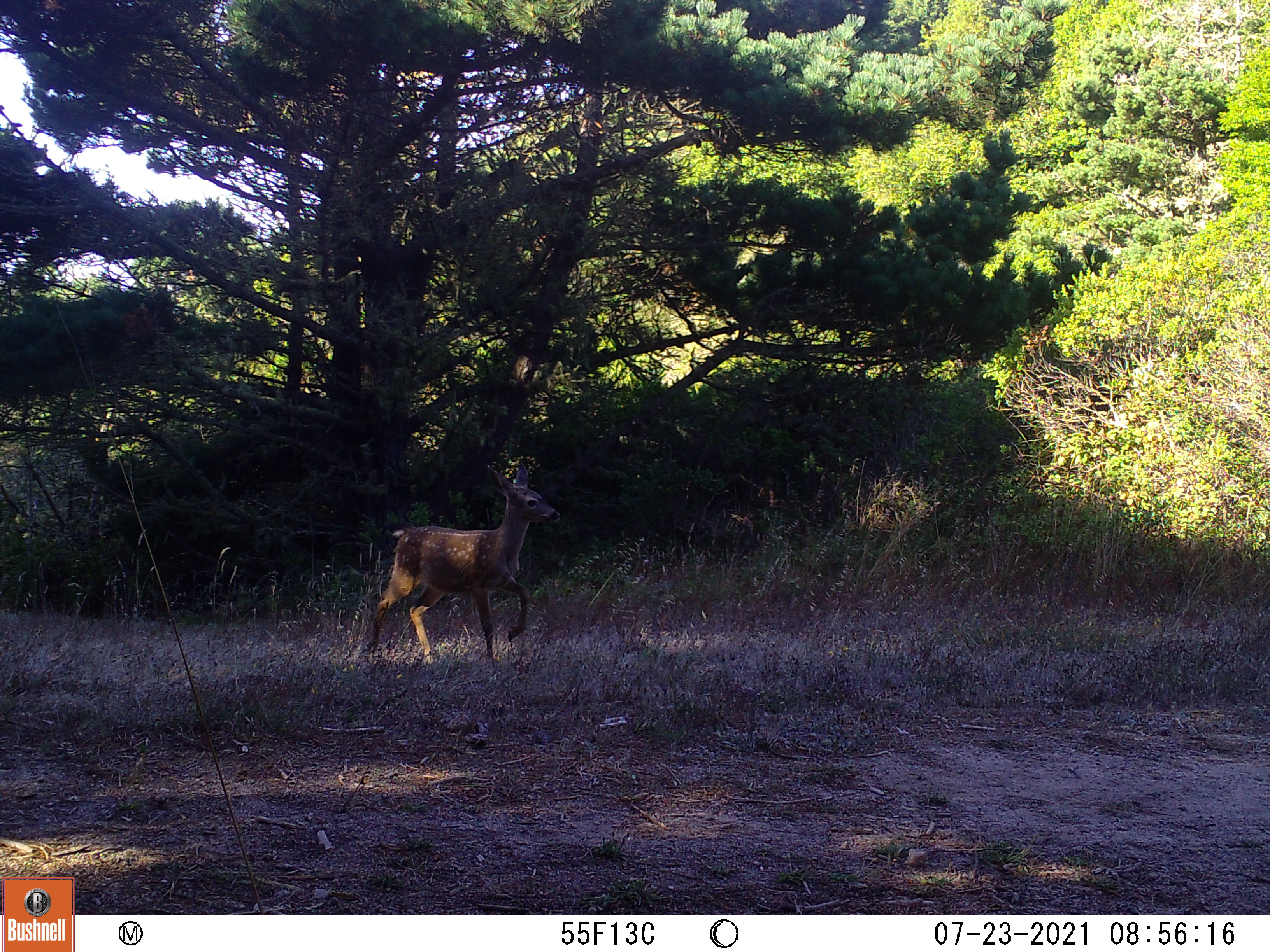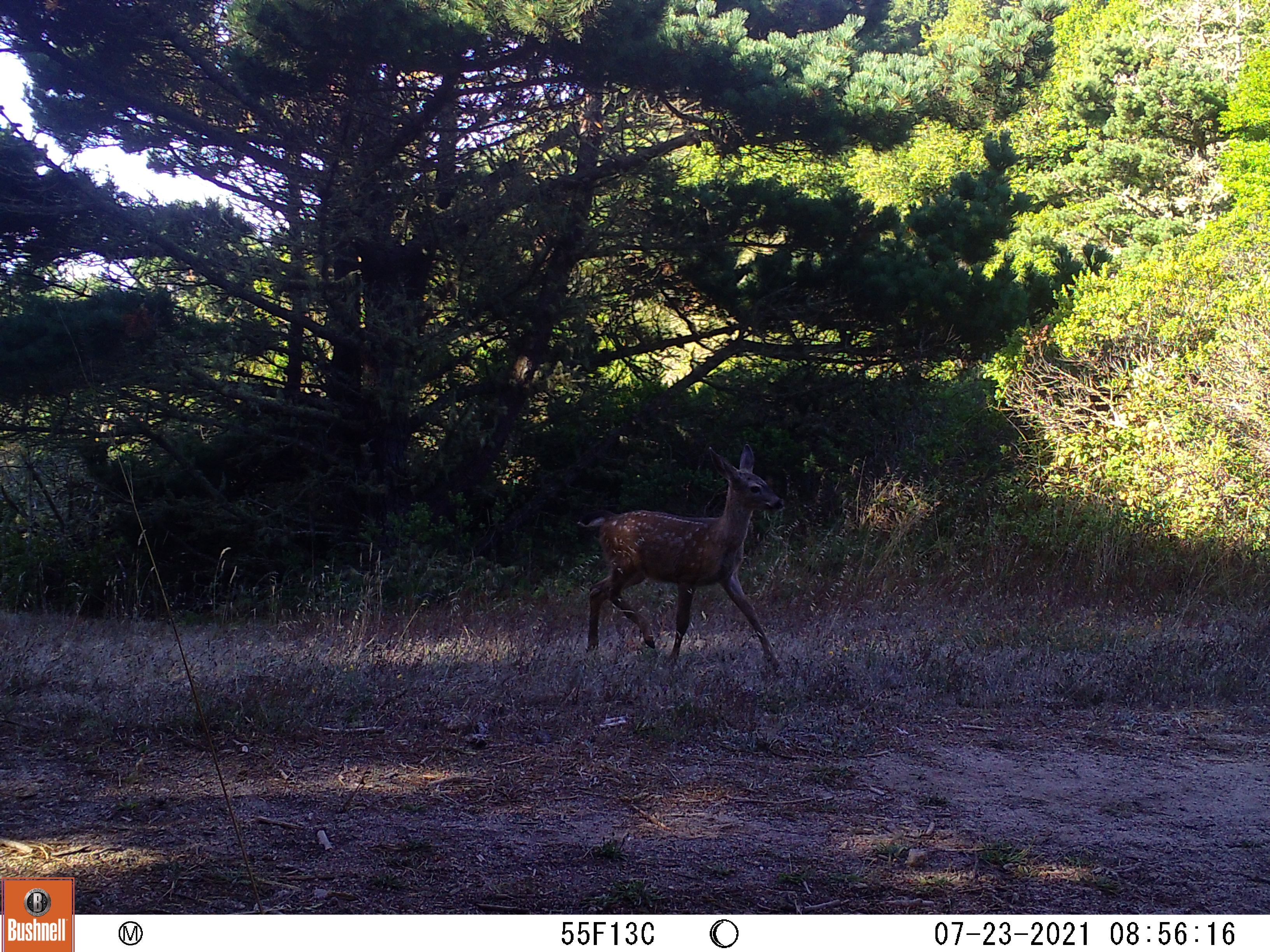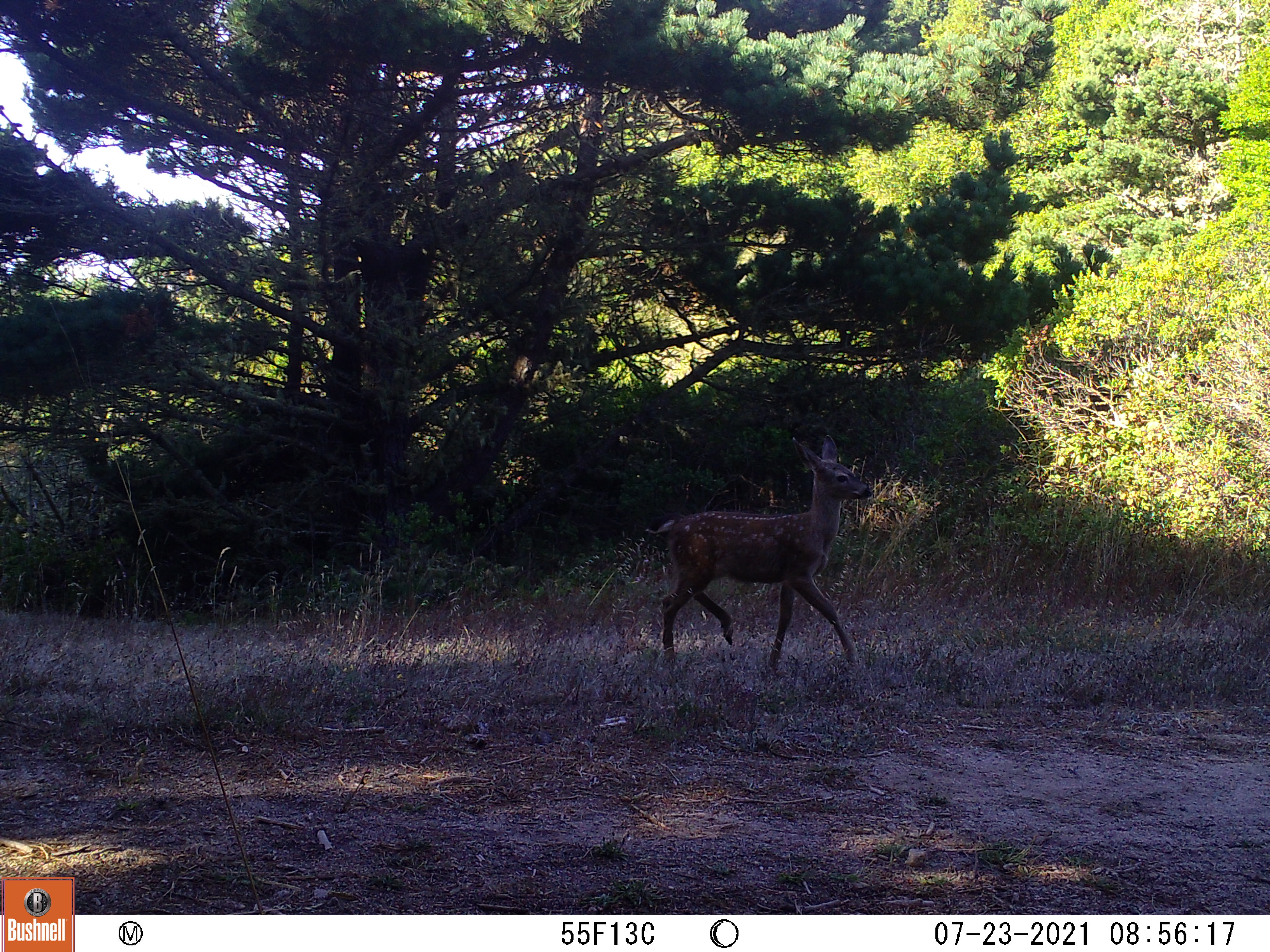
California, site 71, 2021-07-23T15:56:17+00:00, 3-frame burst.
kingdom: Animalia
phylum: Chordata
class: Mammalia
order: Artiodactyla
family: Cervidae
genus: Odocoileus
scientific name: Odocoileus hemionus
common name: mule deer